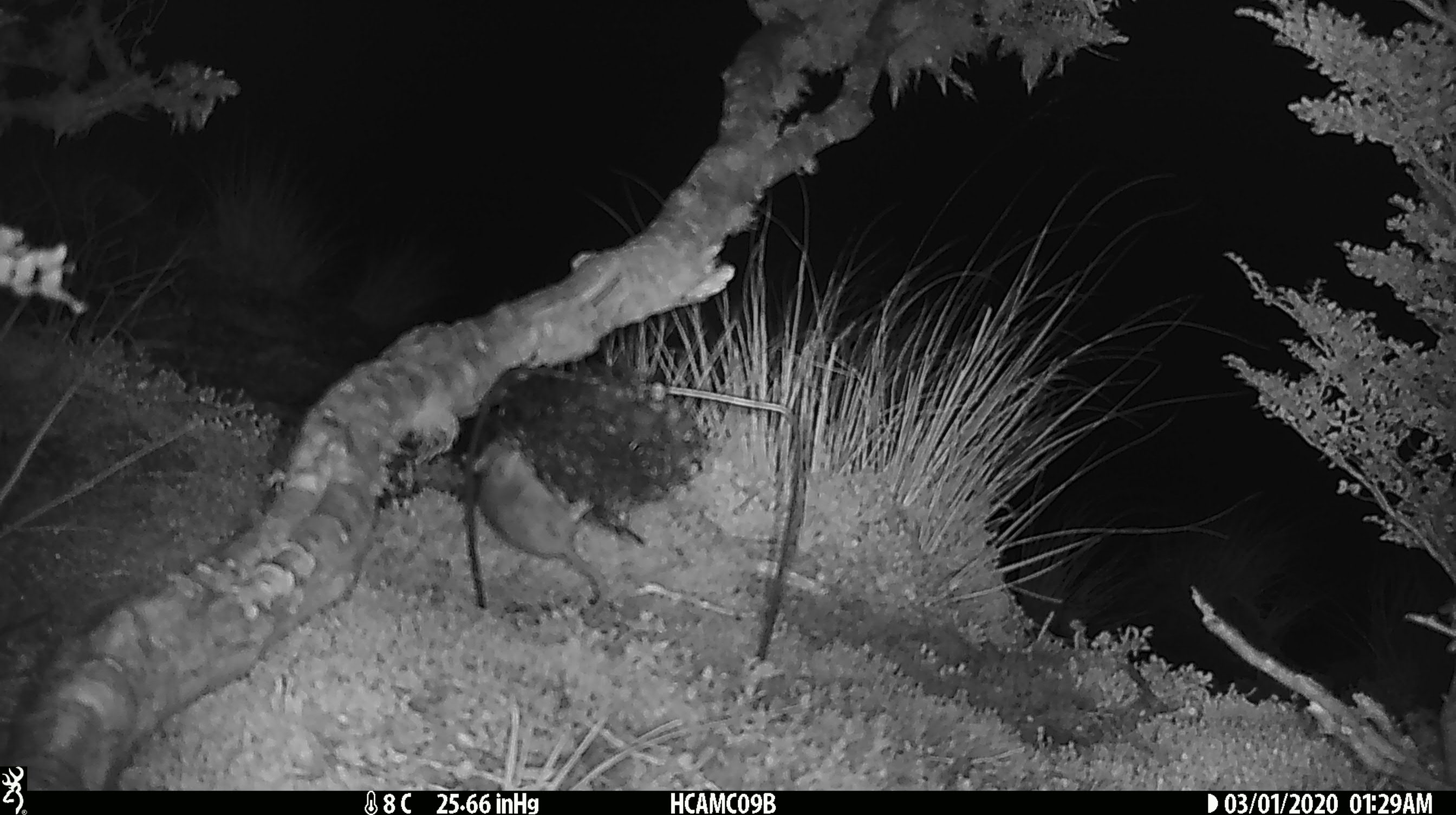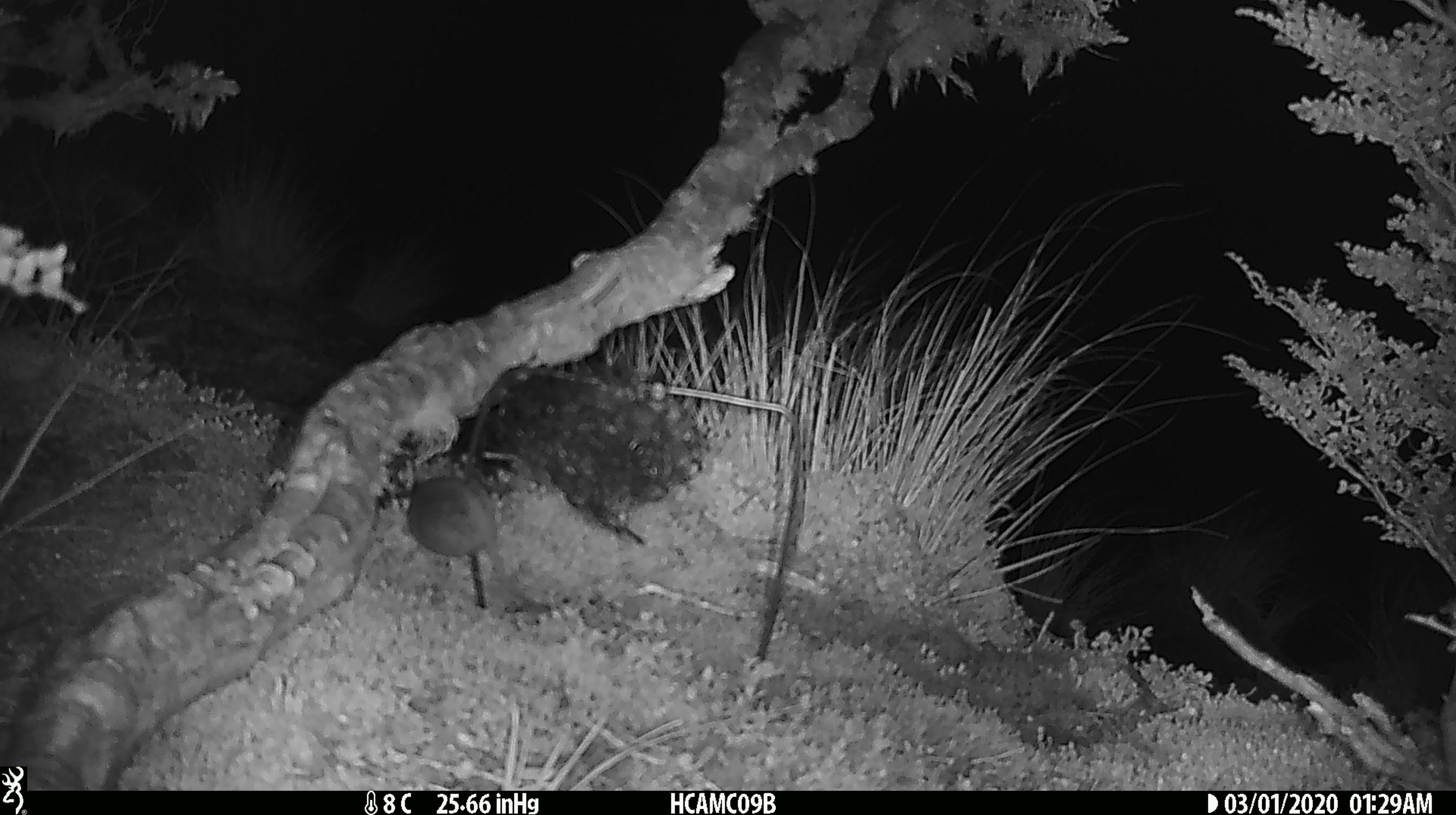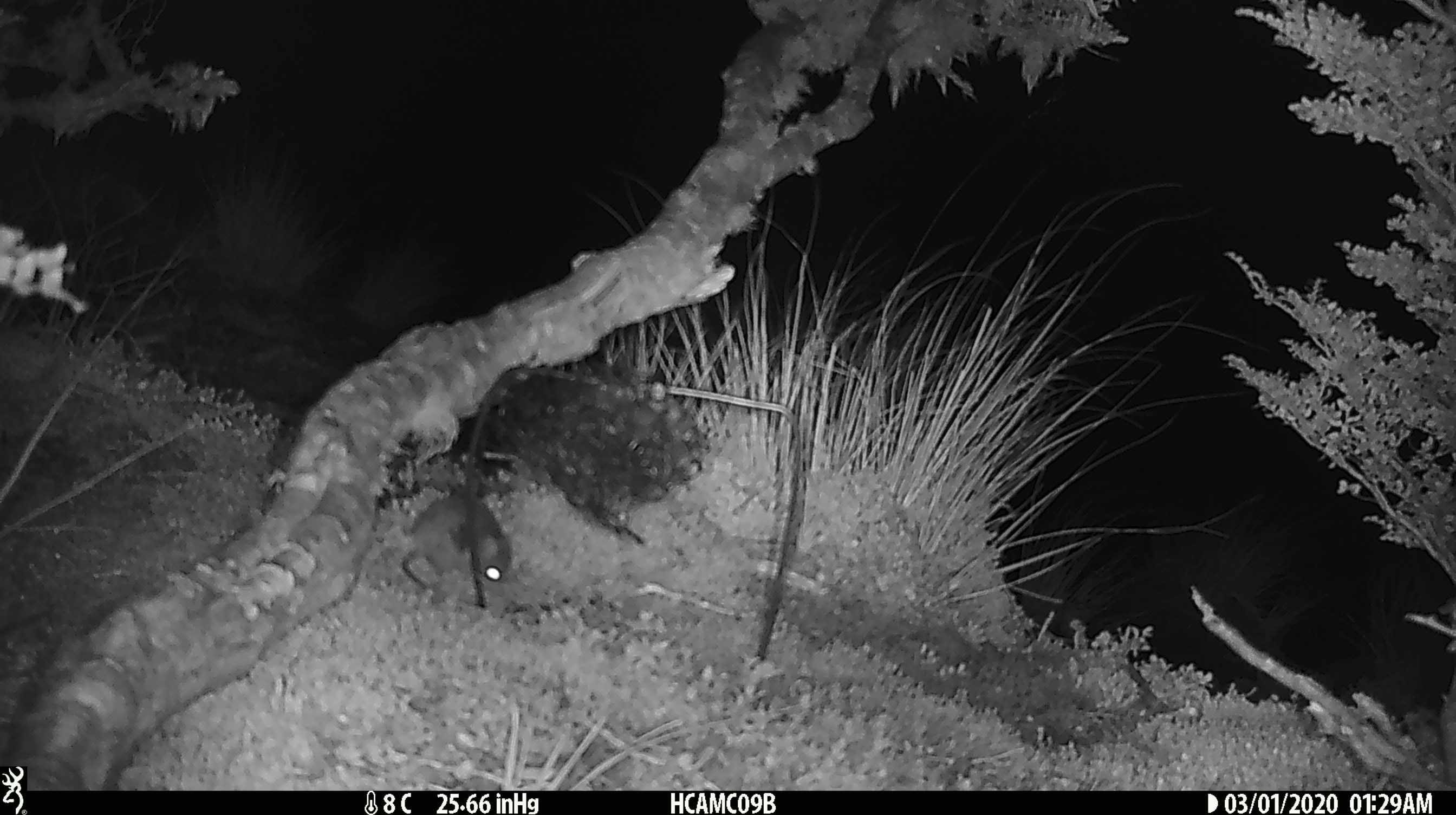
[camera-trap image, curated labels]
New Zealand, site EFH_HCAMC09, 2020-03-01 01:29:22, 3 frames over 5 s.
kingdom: Animalia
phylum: Chordata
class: Mammalia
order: Rodentia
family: Muridae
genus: Mus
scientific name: Mus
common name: mouse